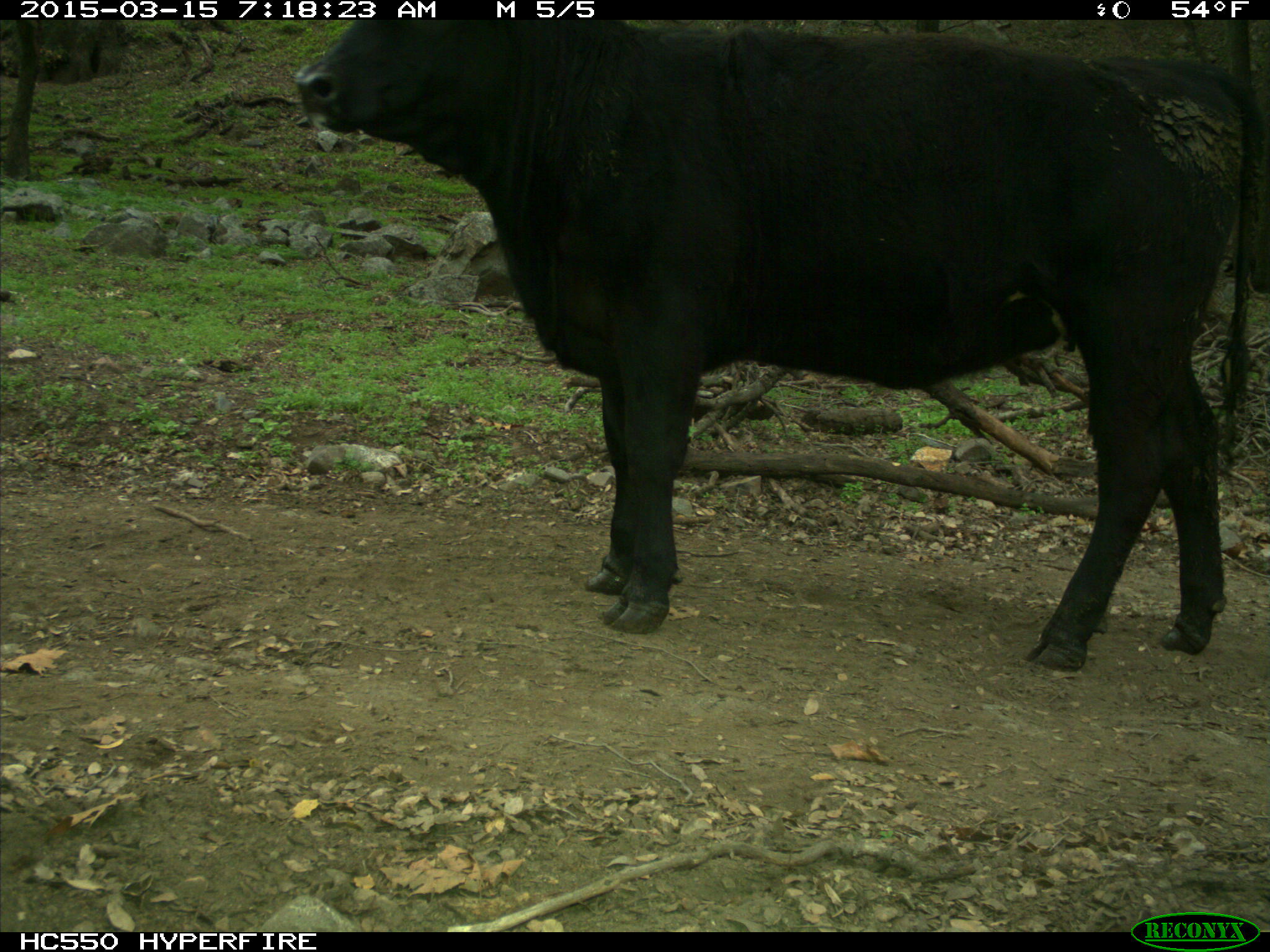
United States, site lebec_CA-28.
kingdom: Animalia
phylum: Chordata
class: Mammalia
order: Artiodactyla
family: Bovidae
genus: Bos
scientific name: Bos taurus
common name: domestic cow